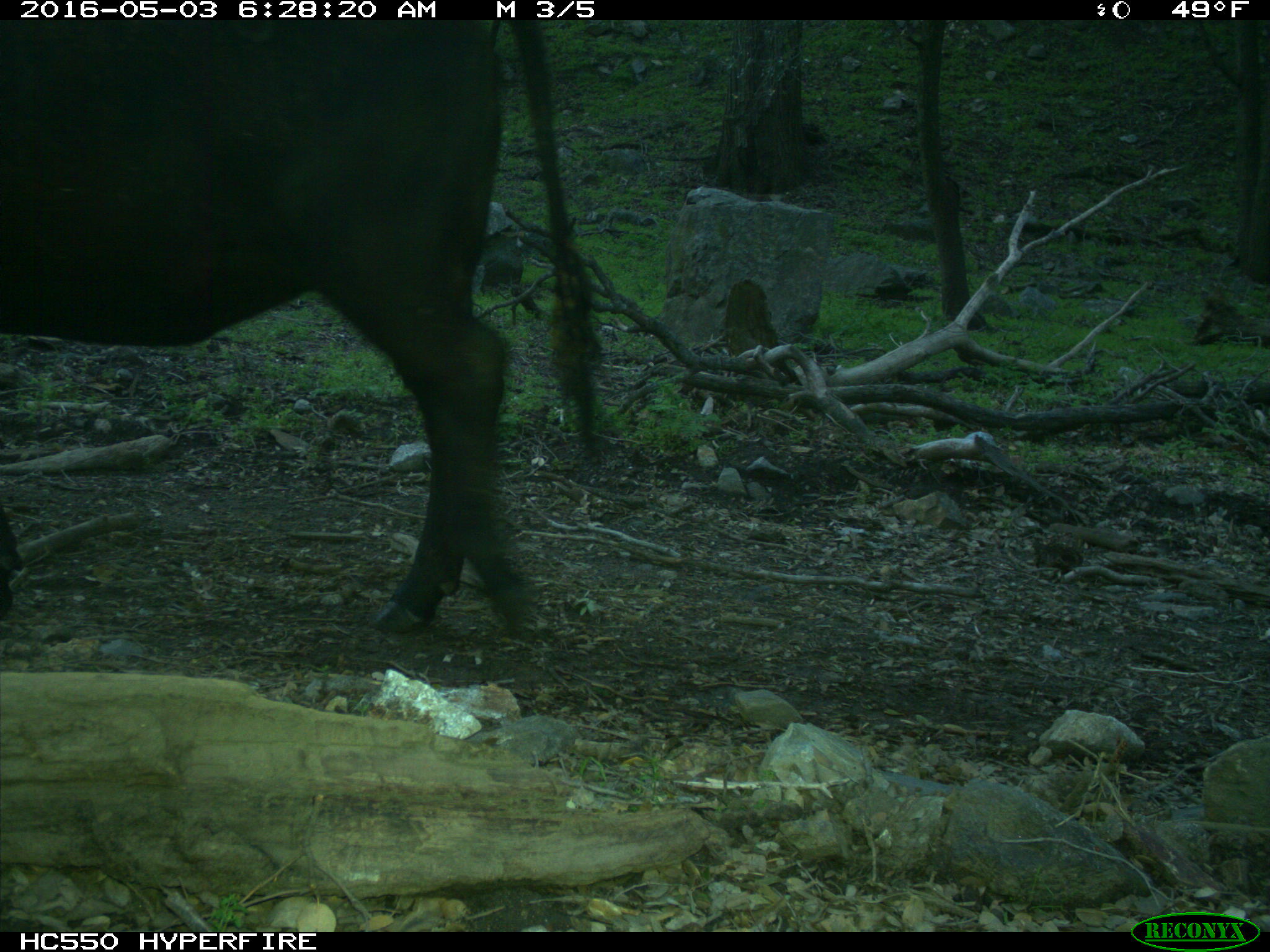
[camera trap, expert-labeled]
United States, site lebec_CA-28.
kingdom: Animalia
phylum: Chordata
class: Mammalia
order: Artiodactyla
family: Bovidae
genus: Bos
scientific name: Bos taurus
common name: domestic cow